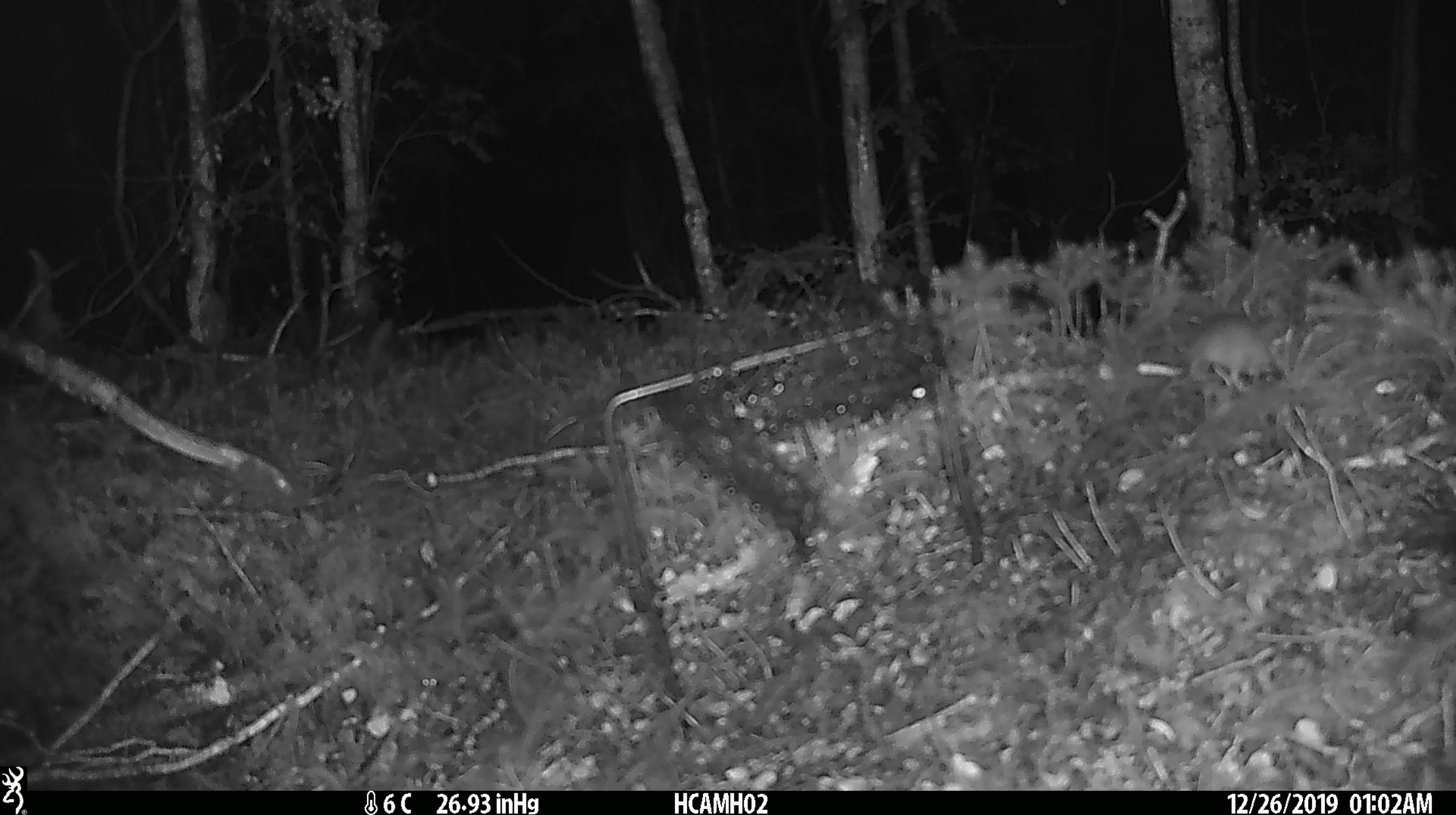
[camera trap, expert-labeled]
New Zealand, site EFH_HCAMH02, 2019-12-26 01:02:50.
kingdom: Animalia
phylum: Chordata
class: Mammalia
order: Rodentia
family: Muridae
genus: Mus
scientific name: Mus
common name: mouse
Mouse (Mus).